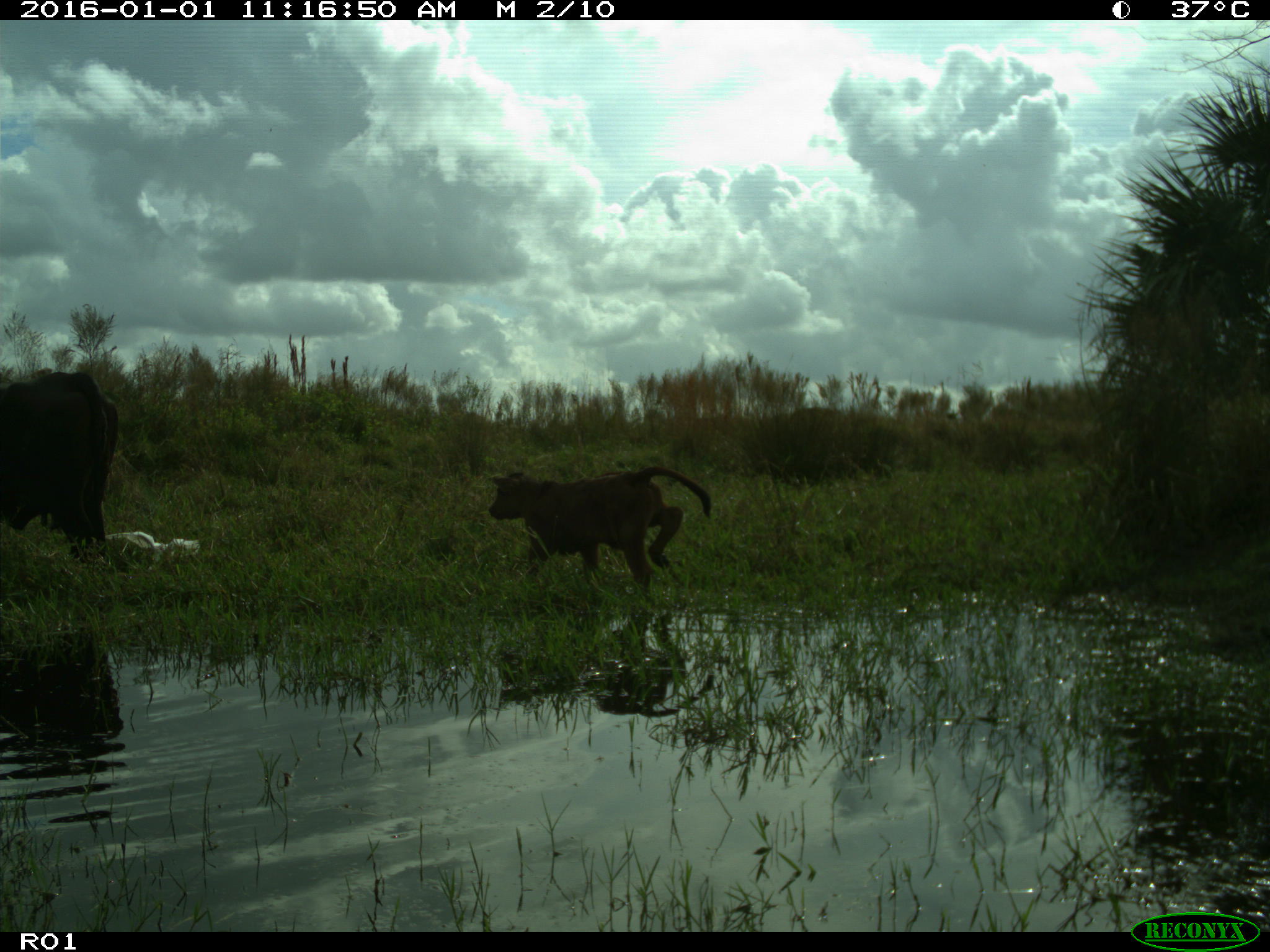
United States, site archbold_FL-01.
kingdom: Animalia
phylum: Chordata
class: Mammalia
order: Artiodactyla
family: Bovidae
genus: Bos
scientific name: Bos taurus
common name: domestic cow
Bos taurus (domestic cow).